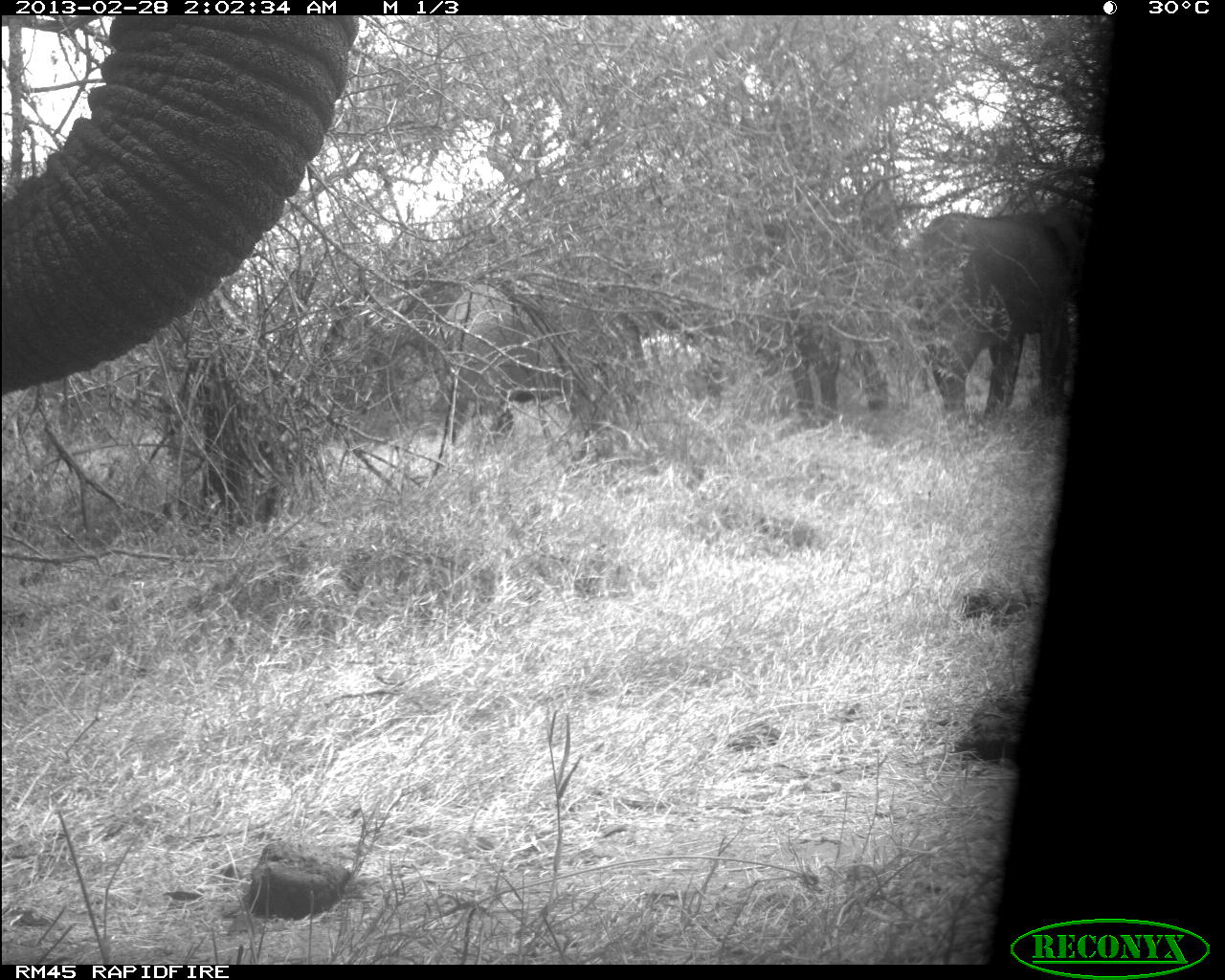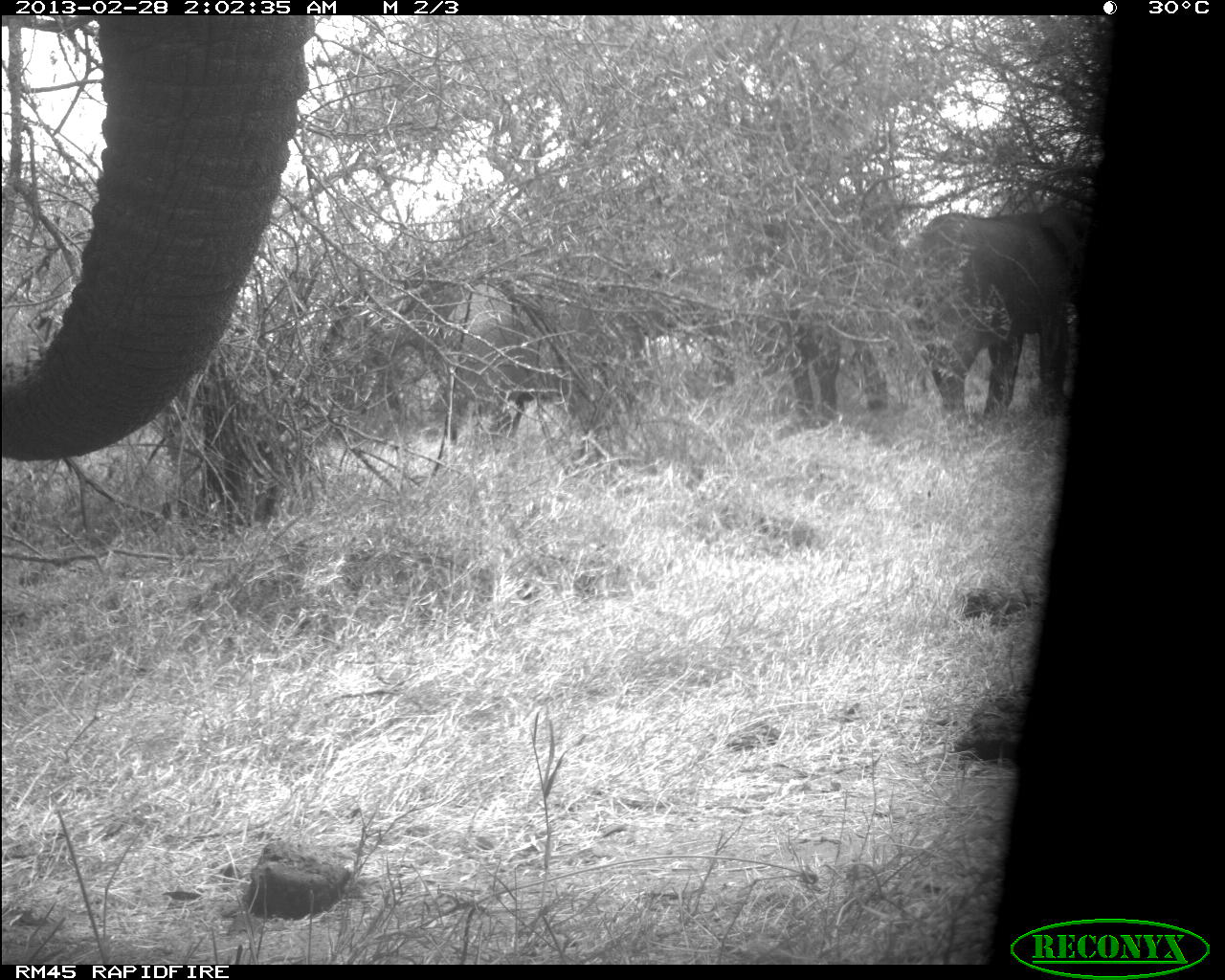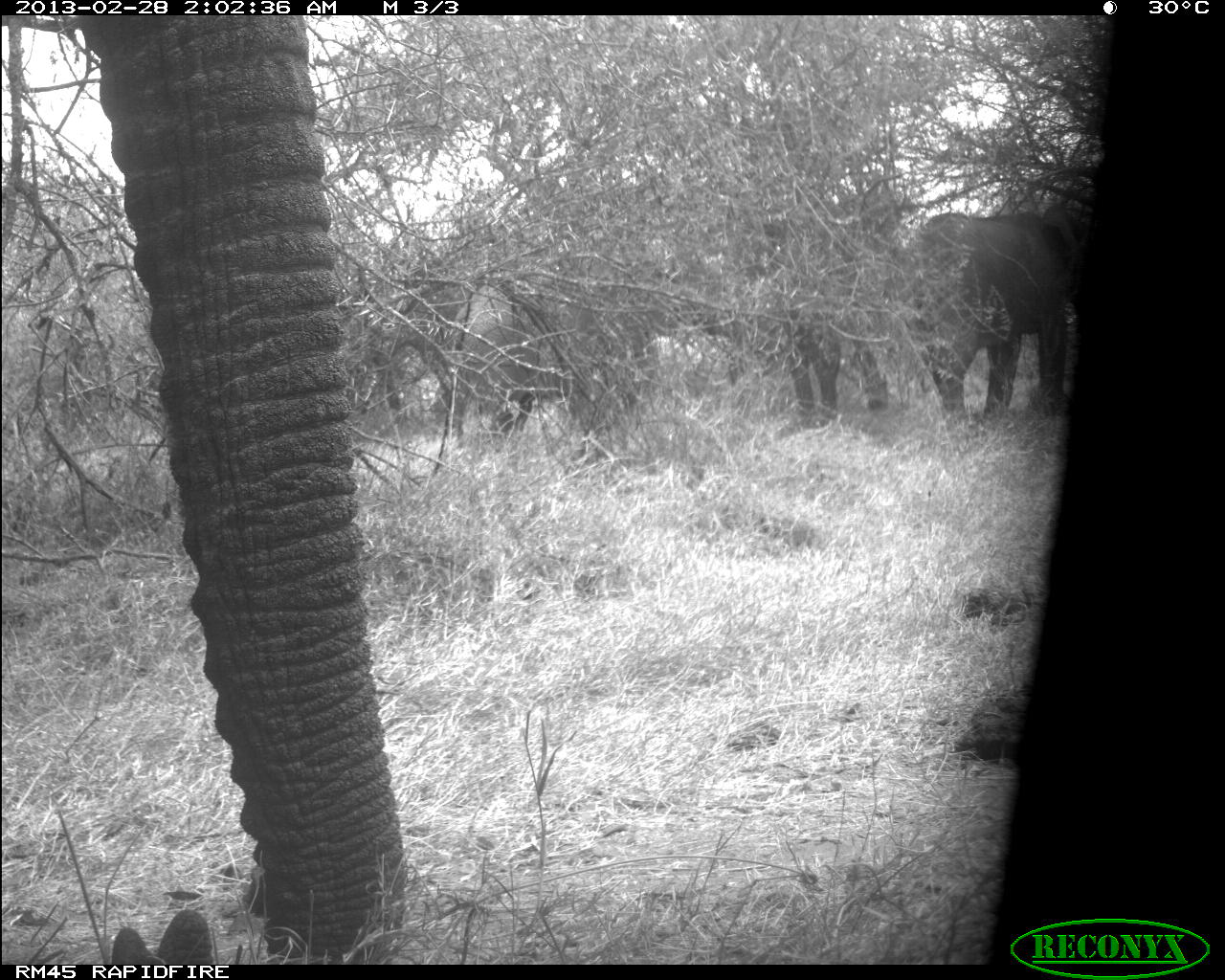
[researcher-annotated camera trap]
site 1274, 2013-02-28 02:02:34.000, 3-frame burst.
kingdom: Animalia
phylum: Chordata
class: Mammalia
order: Proboscidea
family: Elephantidae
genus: Loxodonta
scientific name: Loxodonta africana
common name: african bush elephant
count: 3